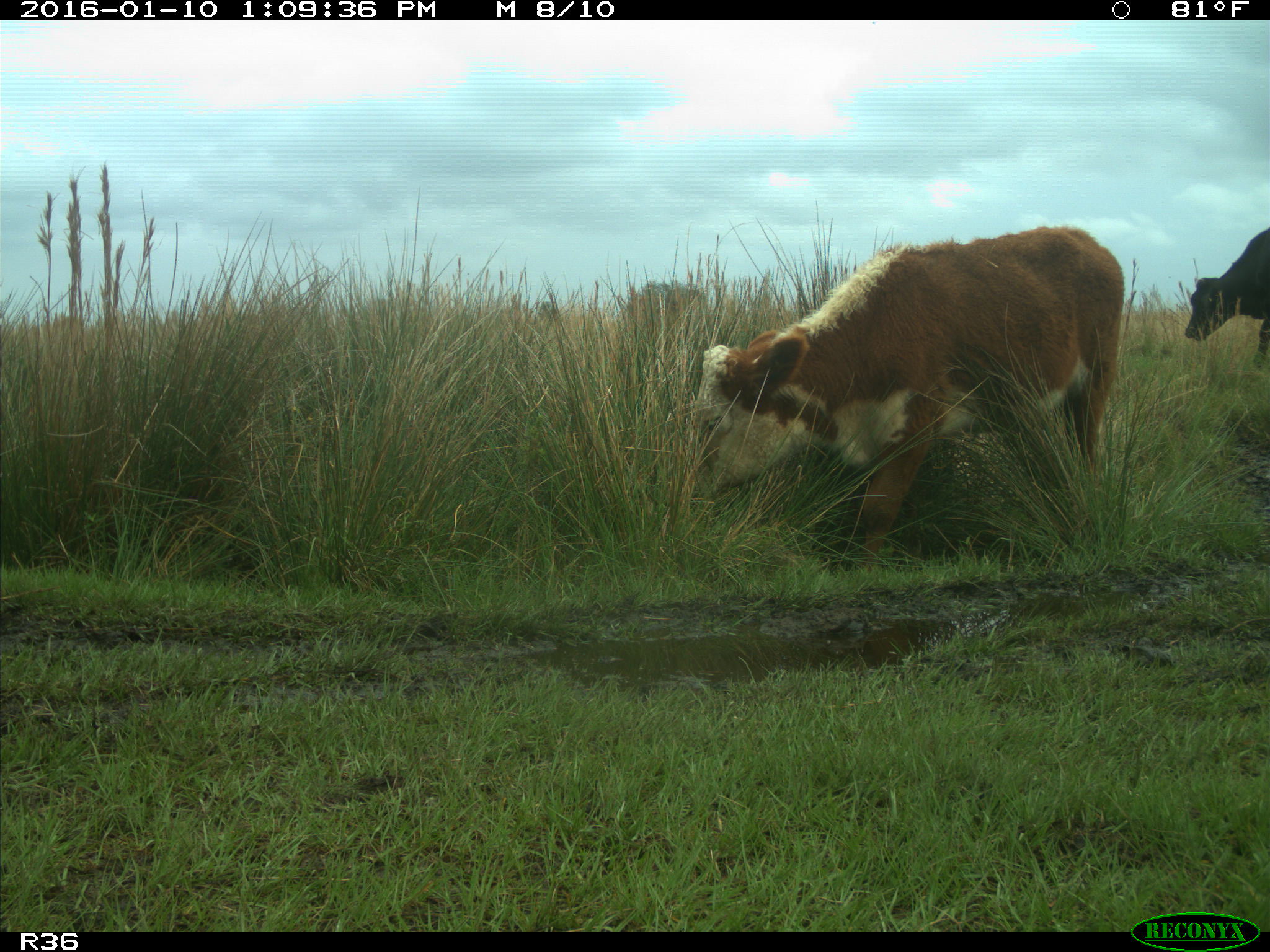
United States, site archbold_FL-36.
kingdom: Animalia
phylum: Chordata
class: Mammalia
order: Artiodactyla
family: Bovidae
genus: Bos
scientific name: Bos taurus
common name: domestic cow